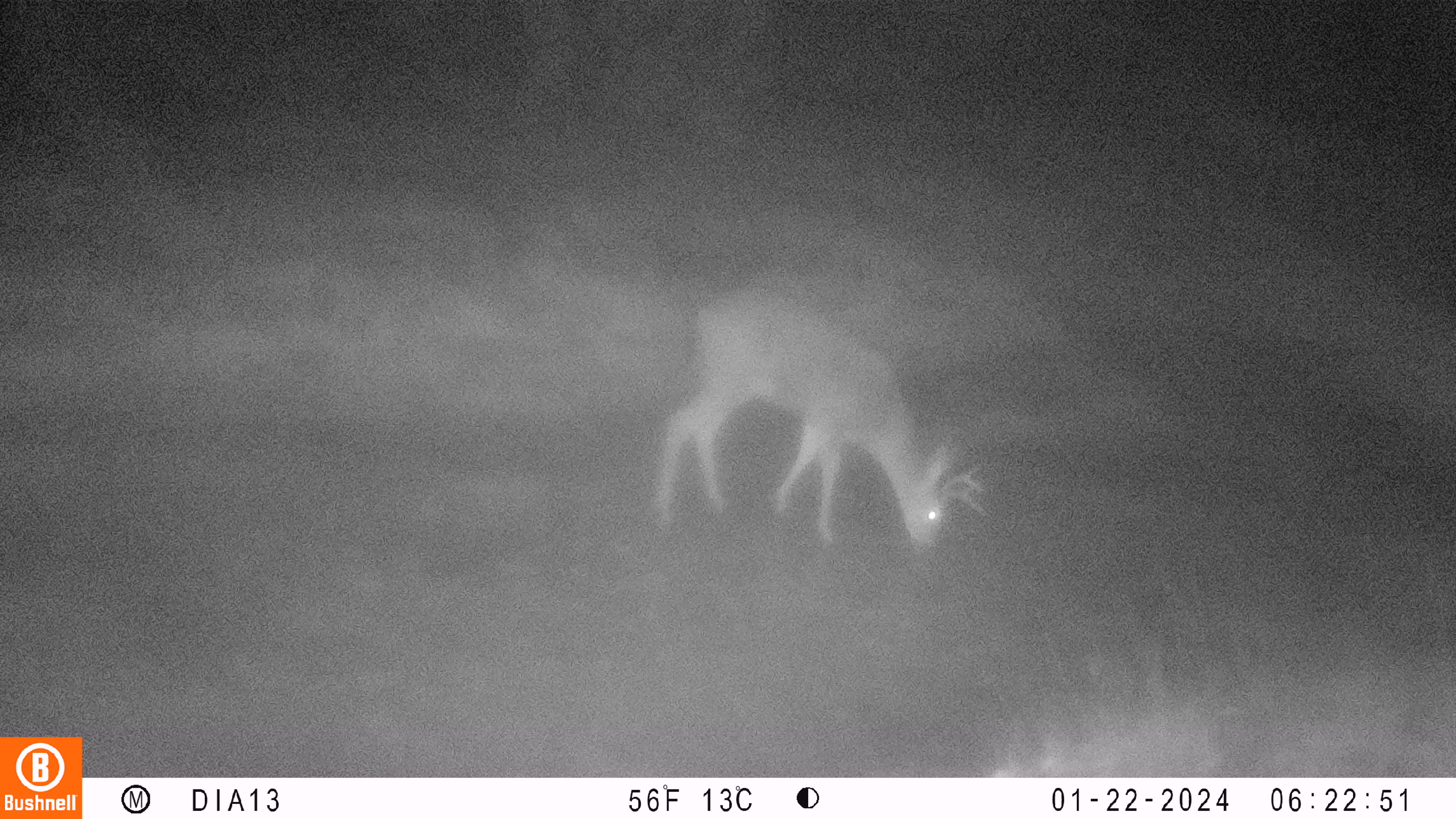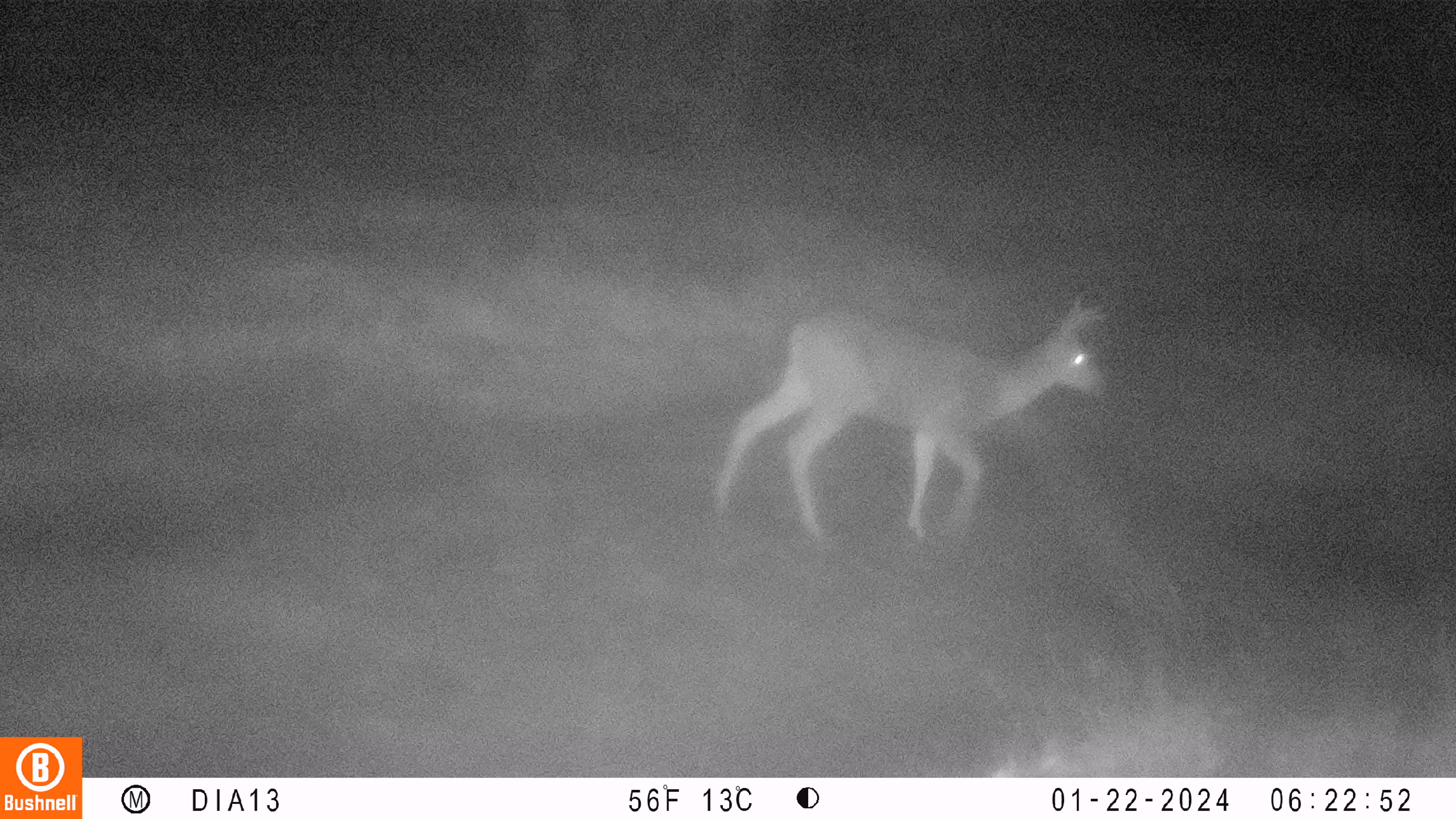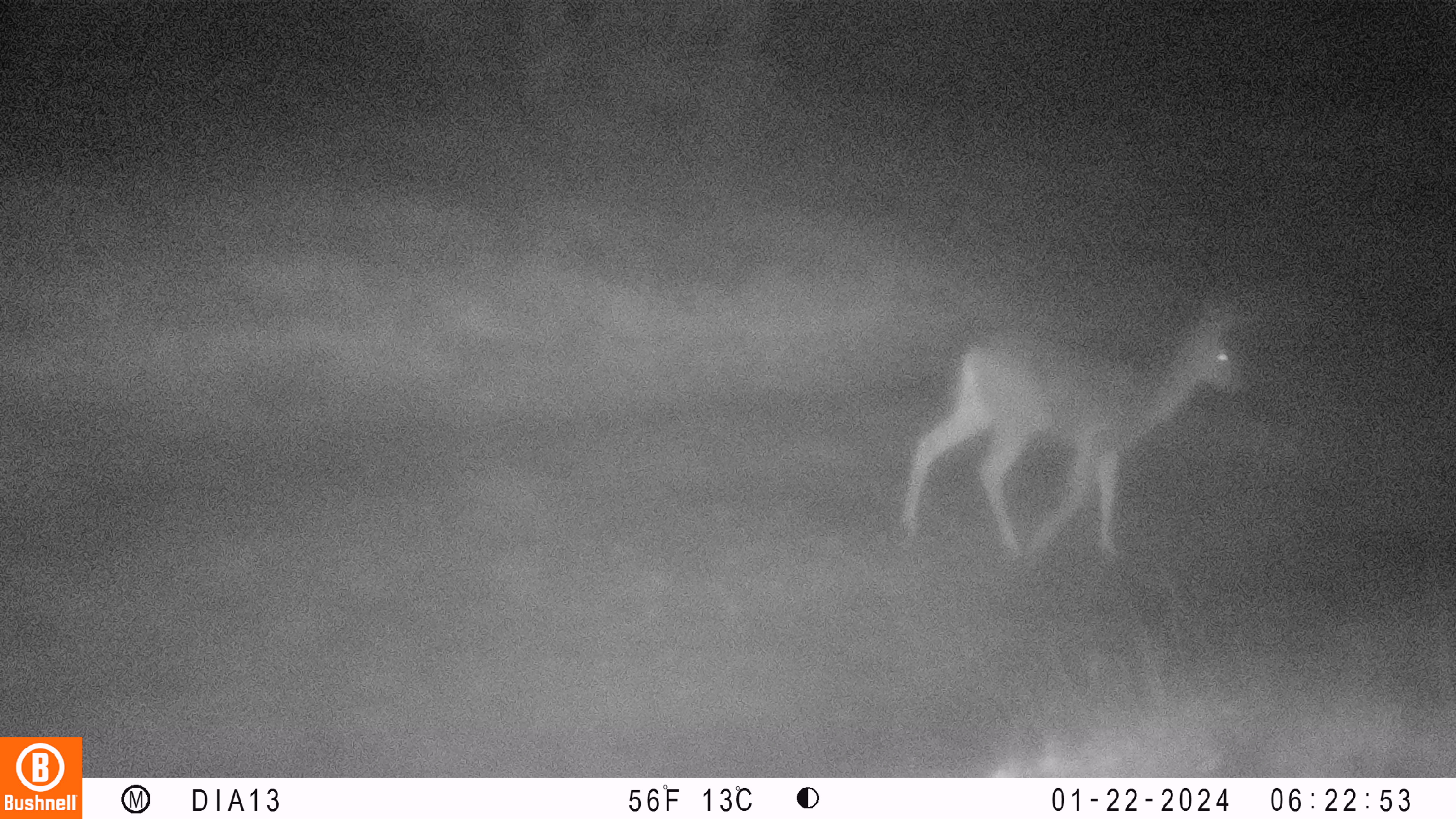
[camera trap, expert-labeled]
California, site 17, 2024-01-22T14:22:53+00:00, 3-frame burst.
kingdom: Animalia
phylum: Chordata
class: Mammalia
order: Artiodactyla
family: Cervidae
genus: Odocoileus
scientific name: Odocoileus hemionus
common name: mule deer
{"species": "mule deer (Odocoileus hemionus)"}